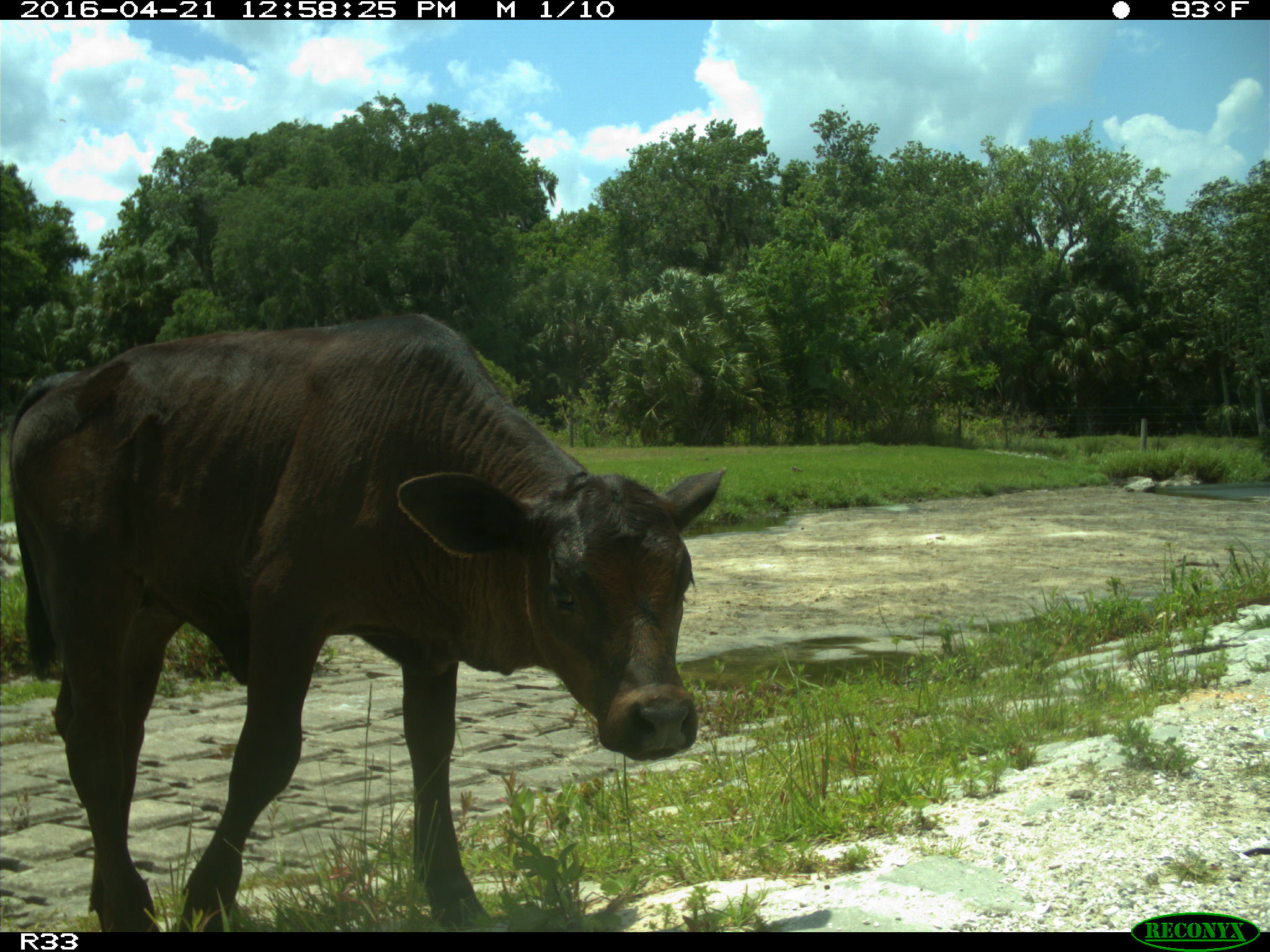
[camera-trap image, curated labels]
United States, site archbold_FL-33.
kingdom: Animalia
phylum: Chordata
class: Mammalia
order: Artiodactyla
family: Bovidae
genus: Bos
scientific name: Bos taurus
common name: domestic cow